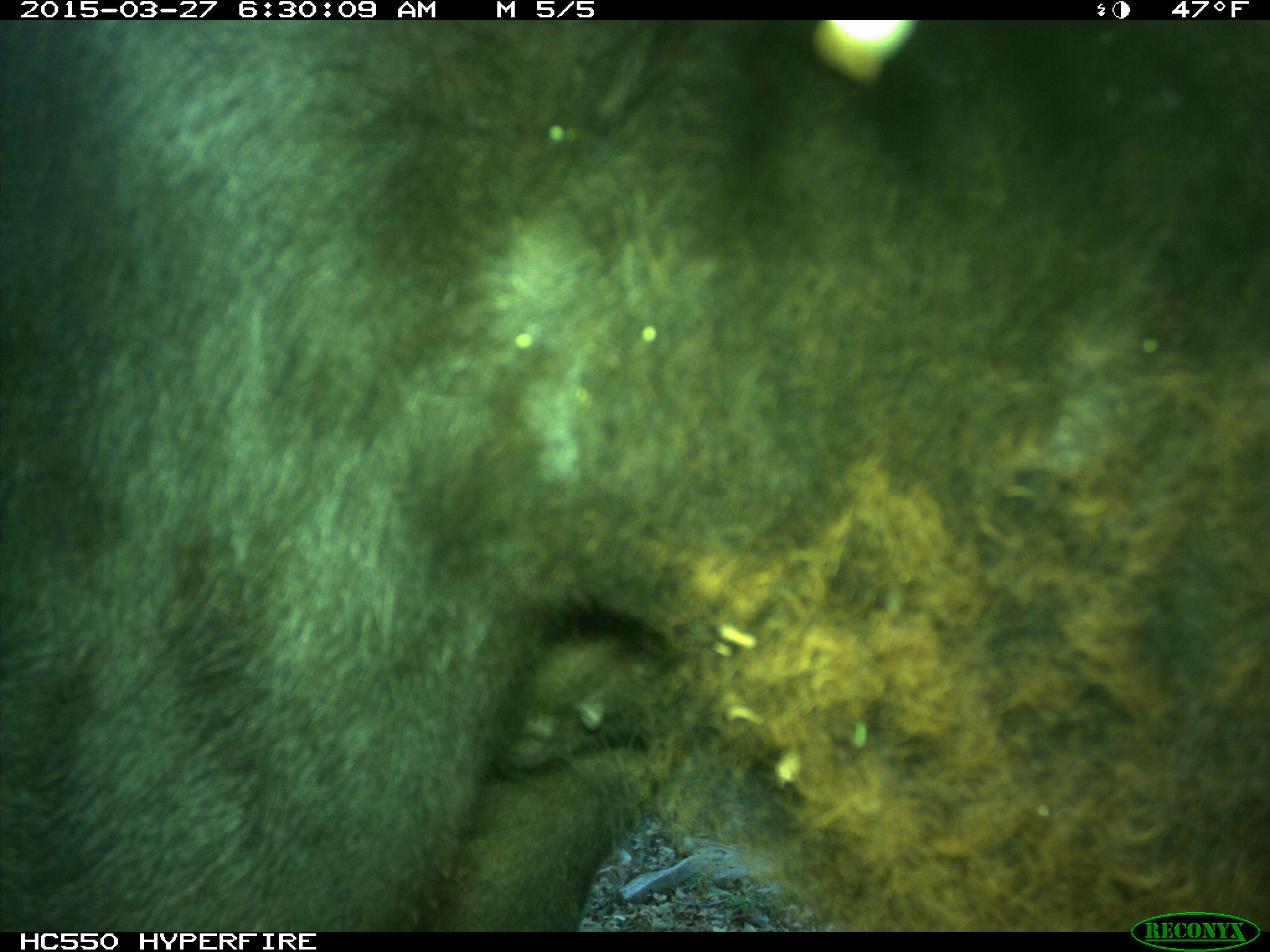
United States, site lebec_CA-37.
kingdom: Animalia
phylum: Chordata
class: Mammalia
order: Artiodactyla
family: Bovidae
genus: Bos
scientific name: Bos taurus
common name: domestic cow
Bos taurus (domestic cow).